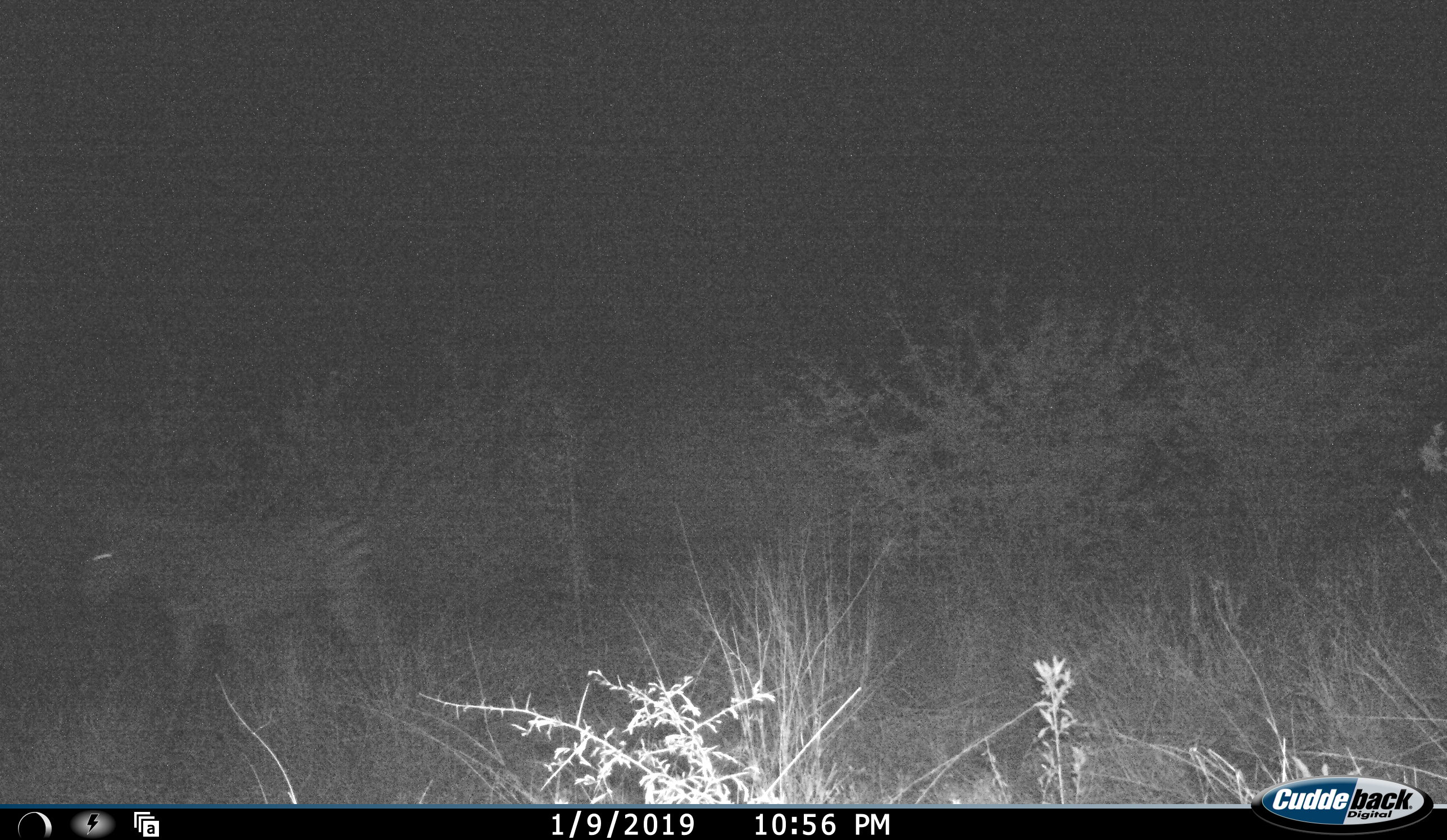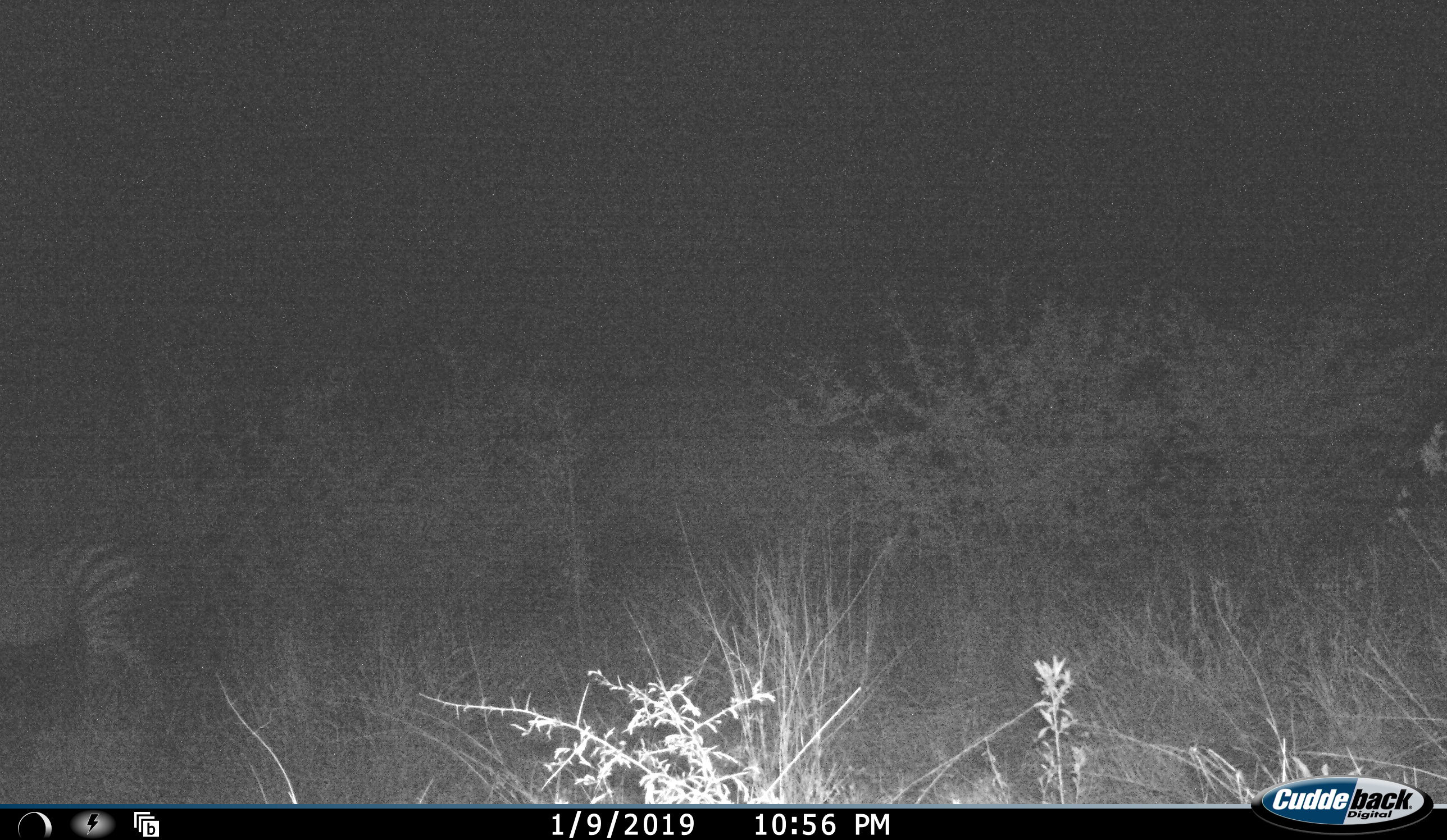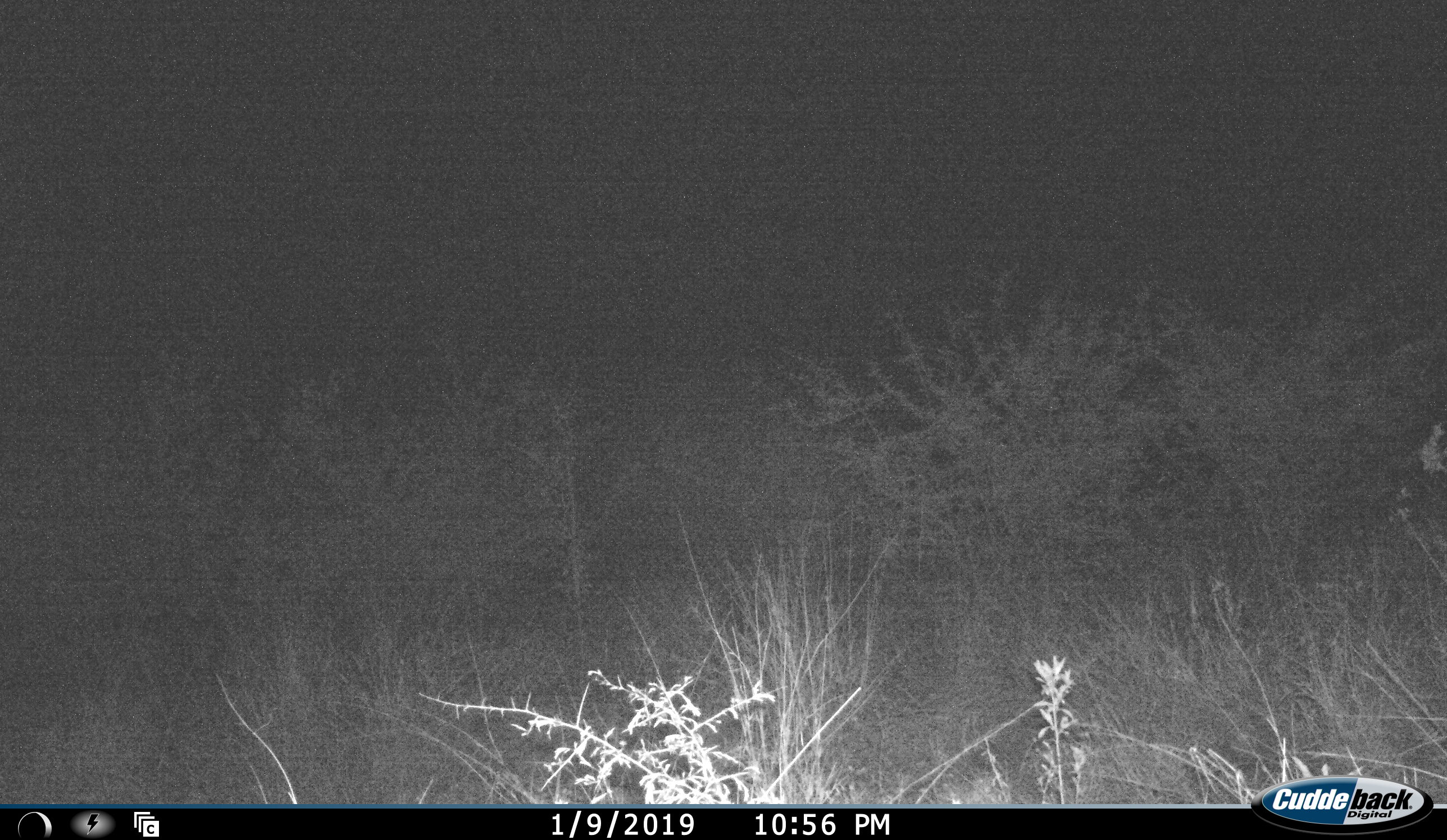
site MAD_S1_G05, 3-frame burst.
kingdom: Animalia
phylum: Chordata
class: Mammalia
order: Perissodactyla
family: Equidae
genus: Equus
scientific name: Equus quagga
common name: plains zebra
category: zebraplains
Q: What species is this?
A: Zebraplains (plains zebra) (Equus quagga).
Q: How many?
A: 1.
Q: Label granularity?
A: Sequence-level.